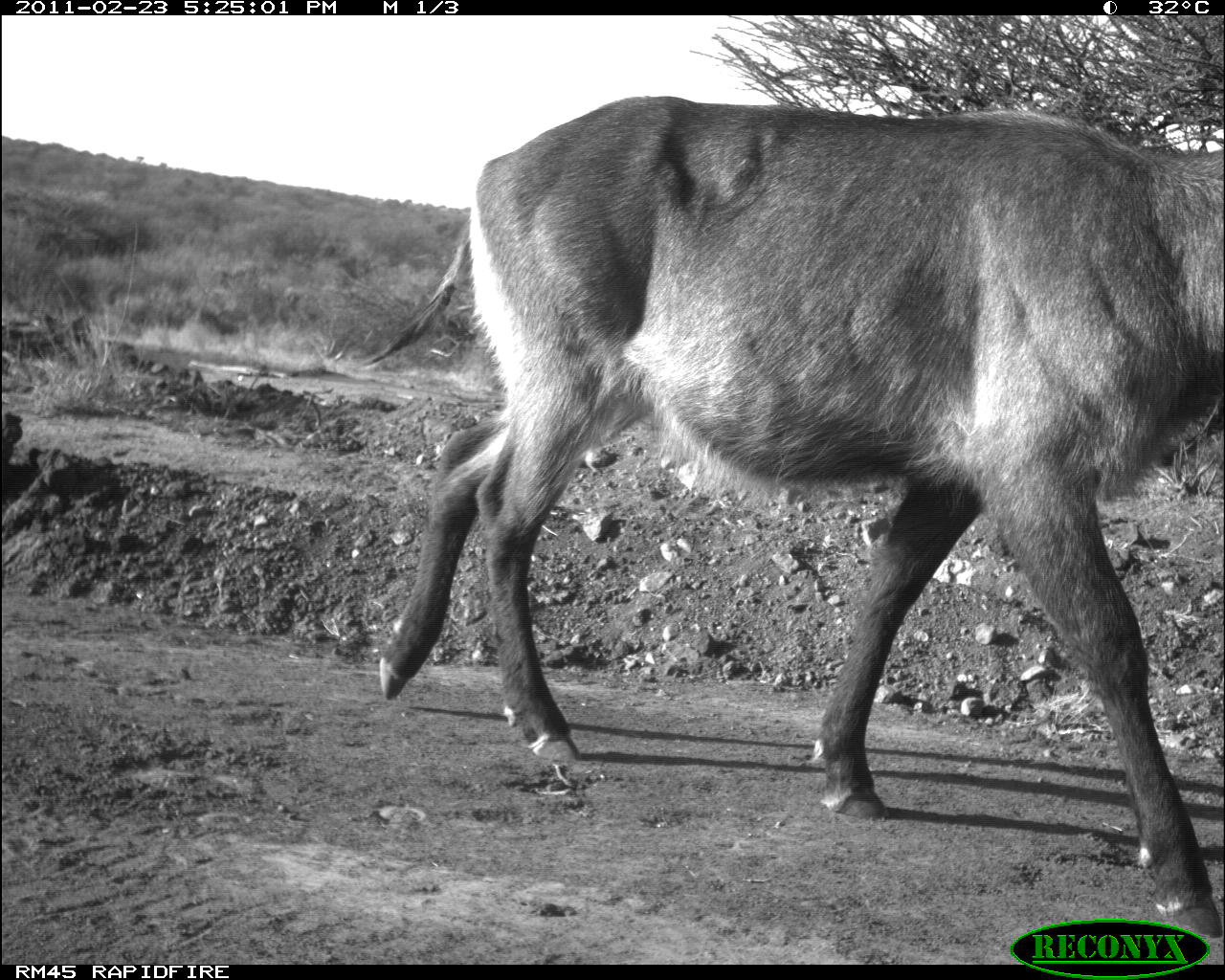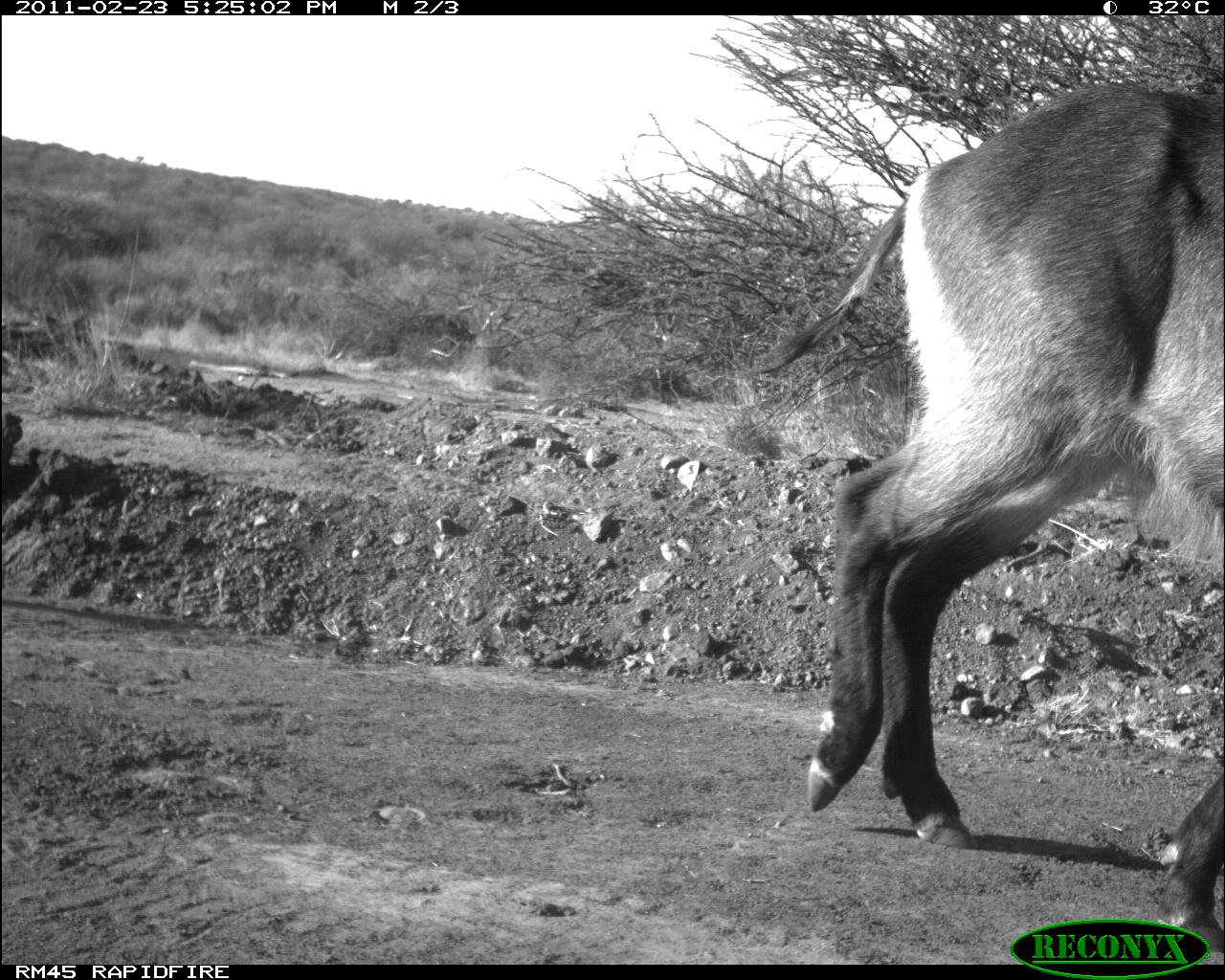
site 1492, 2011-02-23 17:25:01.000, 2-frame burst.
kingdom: Animalia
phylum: Chordata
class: Mammalia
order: Artiodactyla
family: Bovidae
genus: Kobus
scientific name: Kobus ellipsiprymnus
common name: waterbuck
Kobus ellipsiprymnus (waterbuck), count 1.